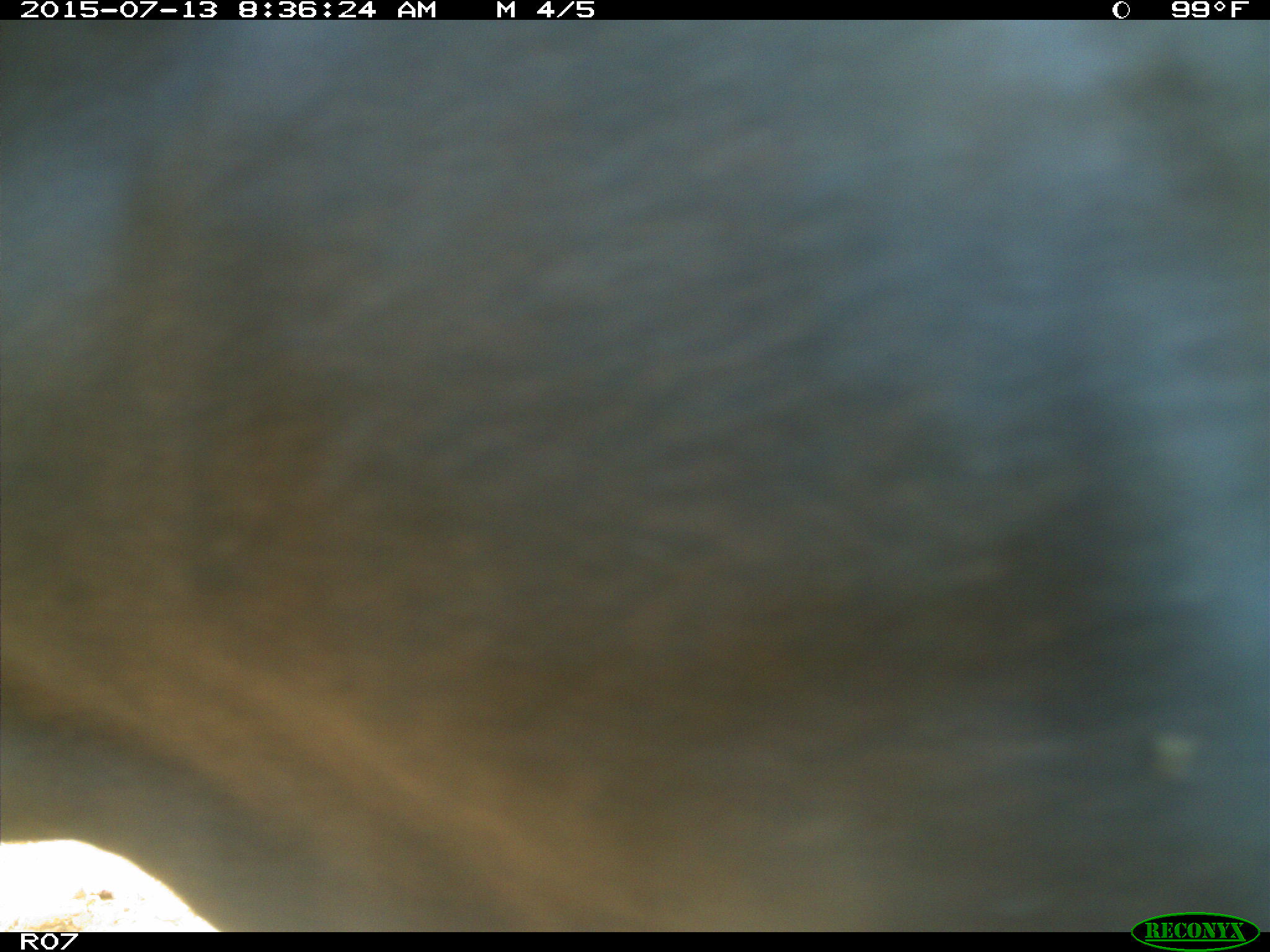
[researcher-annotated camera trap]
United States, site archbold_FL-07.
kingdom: Animalia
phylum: Chordata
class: Mammalia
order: Artiodactyla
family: Bovidae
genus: Bos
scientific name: Bos taurus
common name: domestic cow